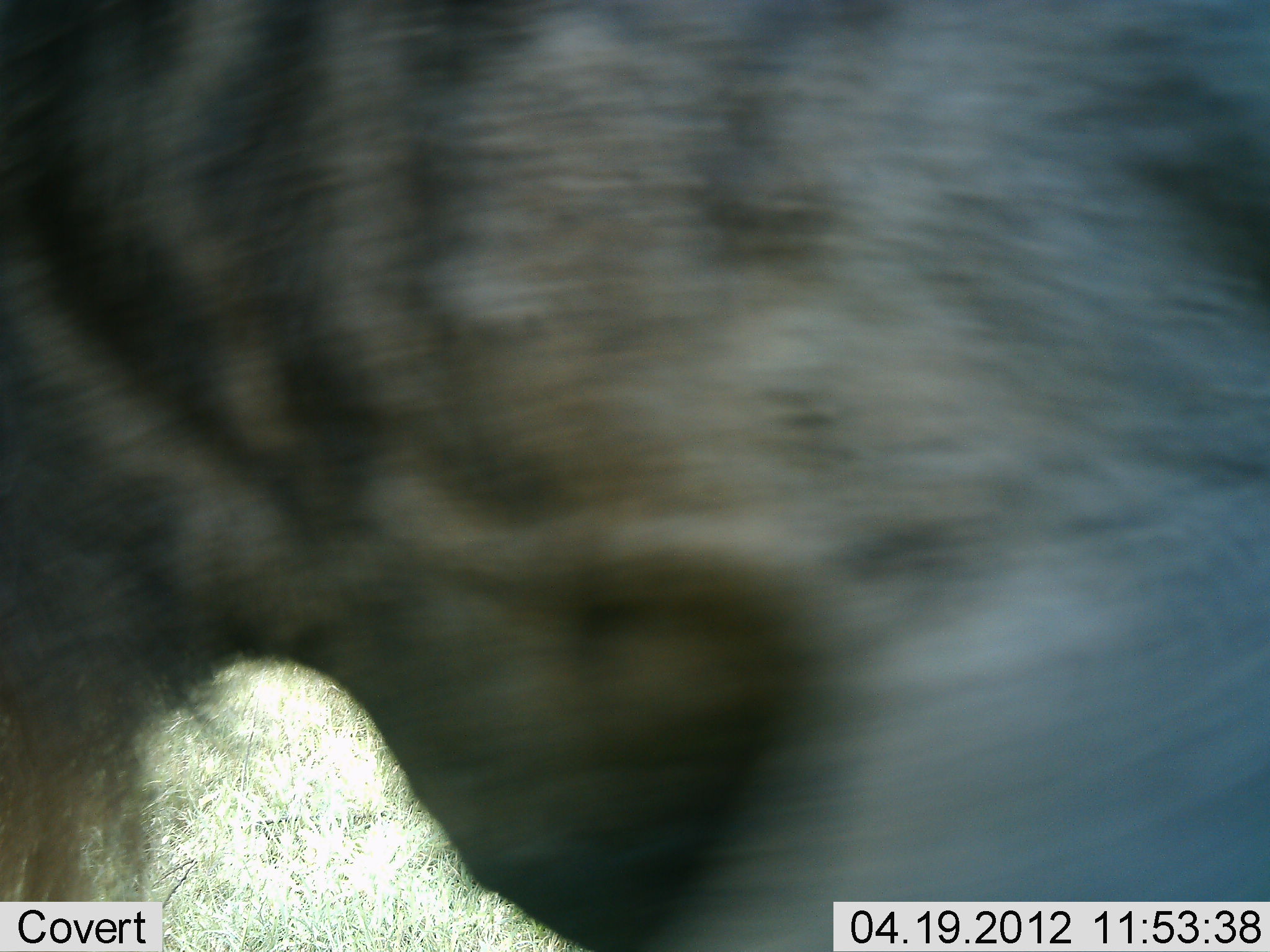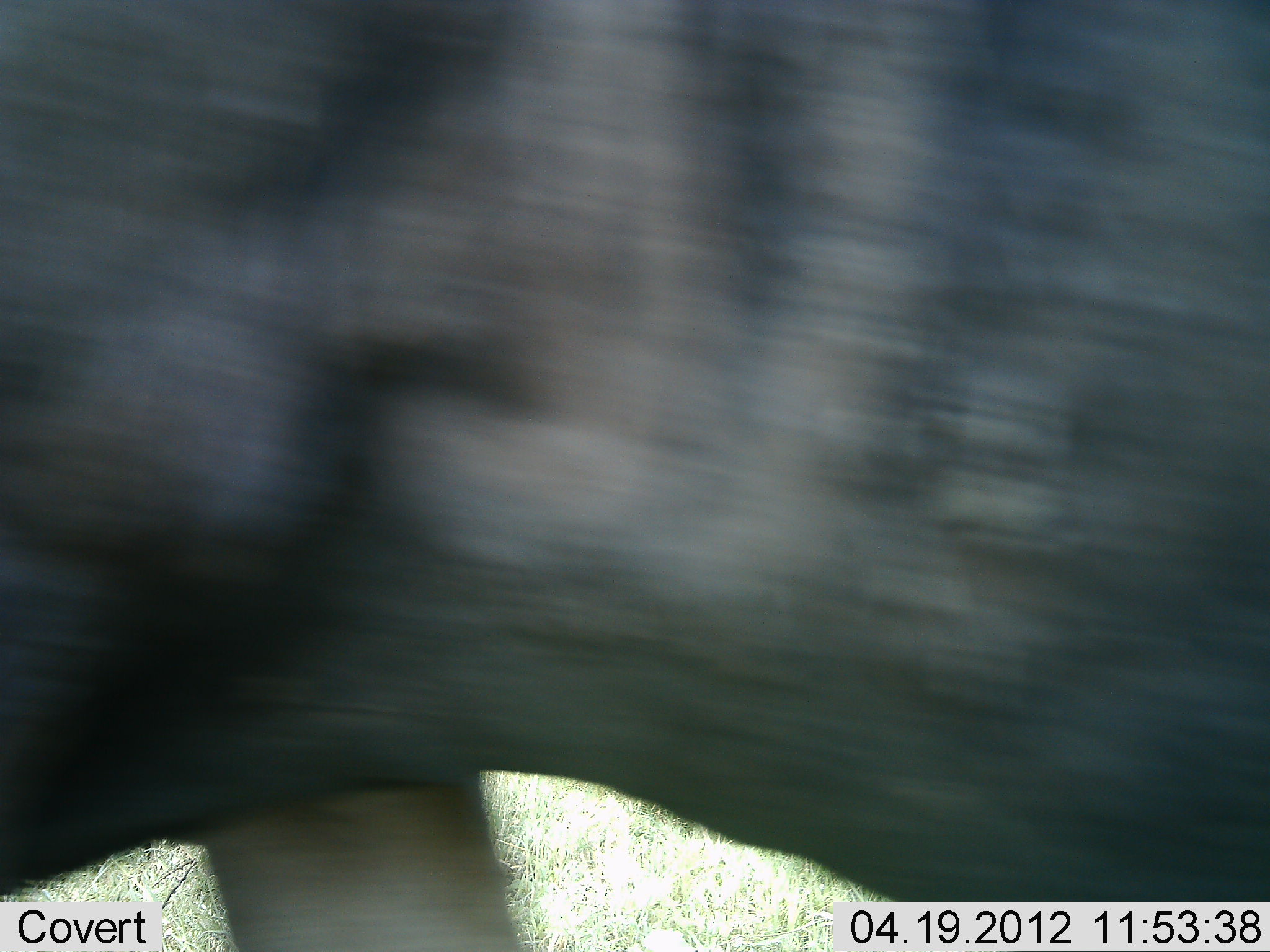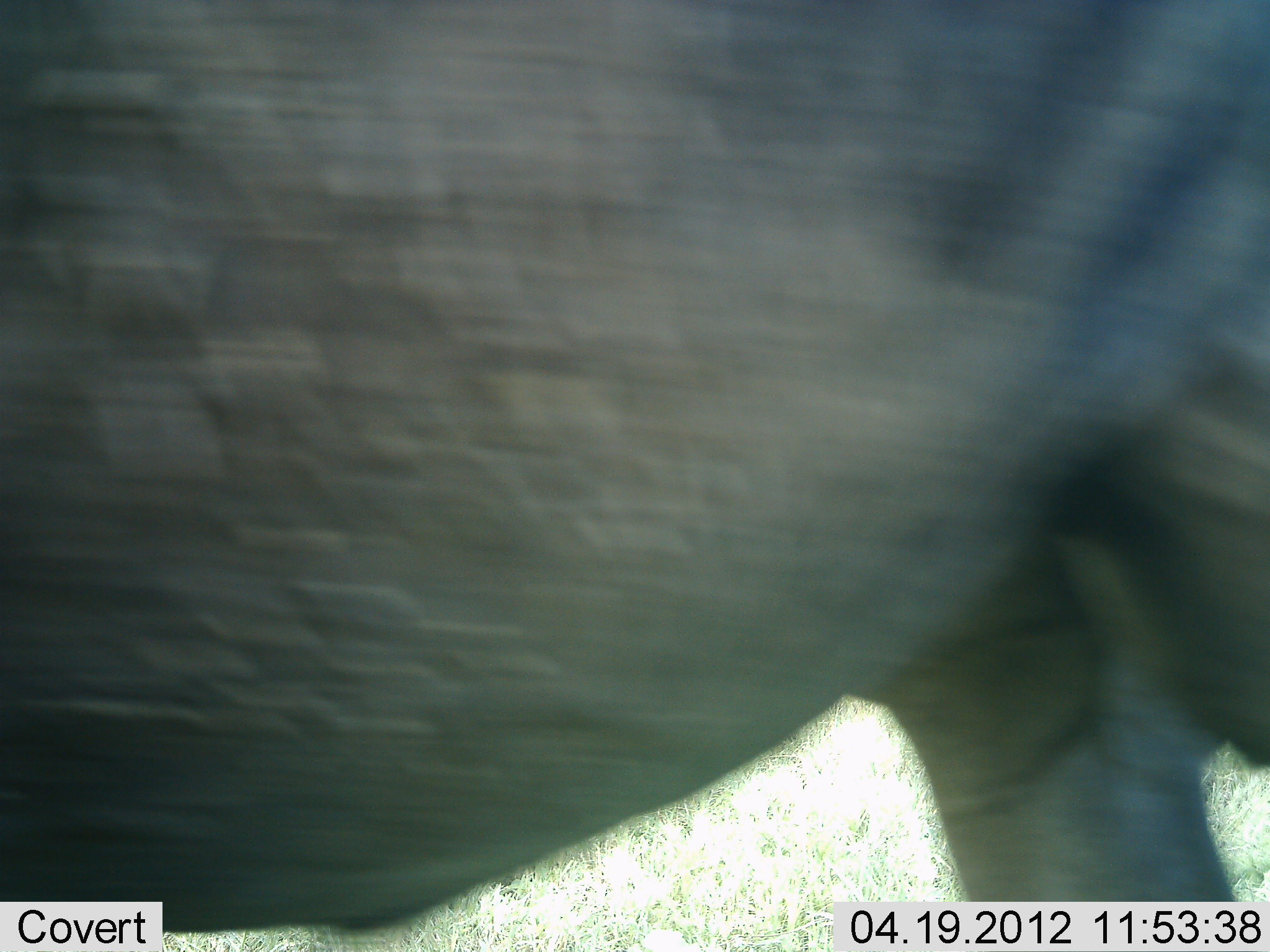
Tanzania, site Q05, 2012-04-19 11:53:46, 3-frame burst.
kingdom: Animalia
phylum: Chordata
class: Mammalia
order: Artiodactyla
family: Bovidae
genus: Connochaetes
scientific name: Connochaetes taurinus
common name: blue wildebeest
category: wildebeest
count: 1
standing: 26%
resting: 0%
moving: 74%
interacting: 0%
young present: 0%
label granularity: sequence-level